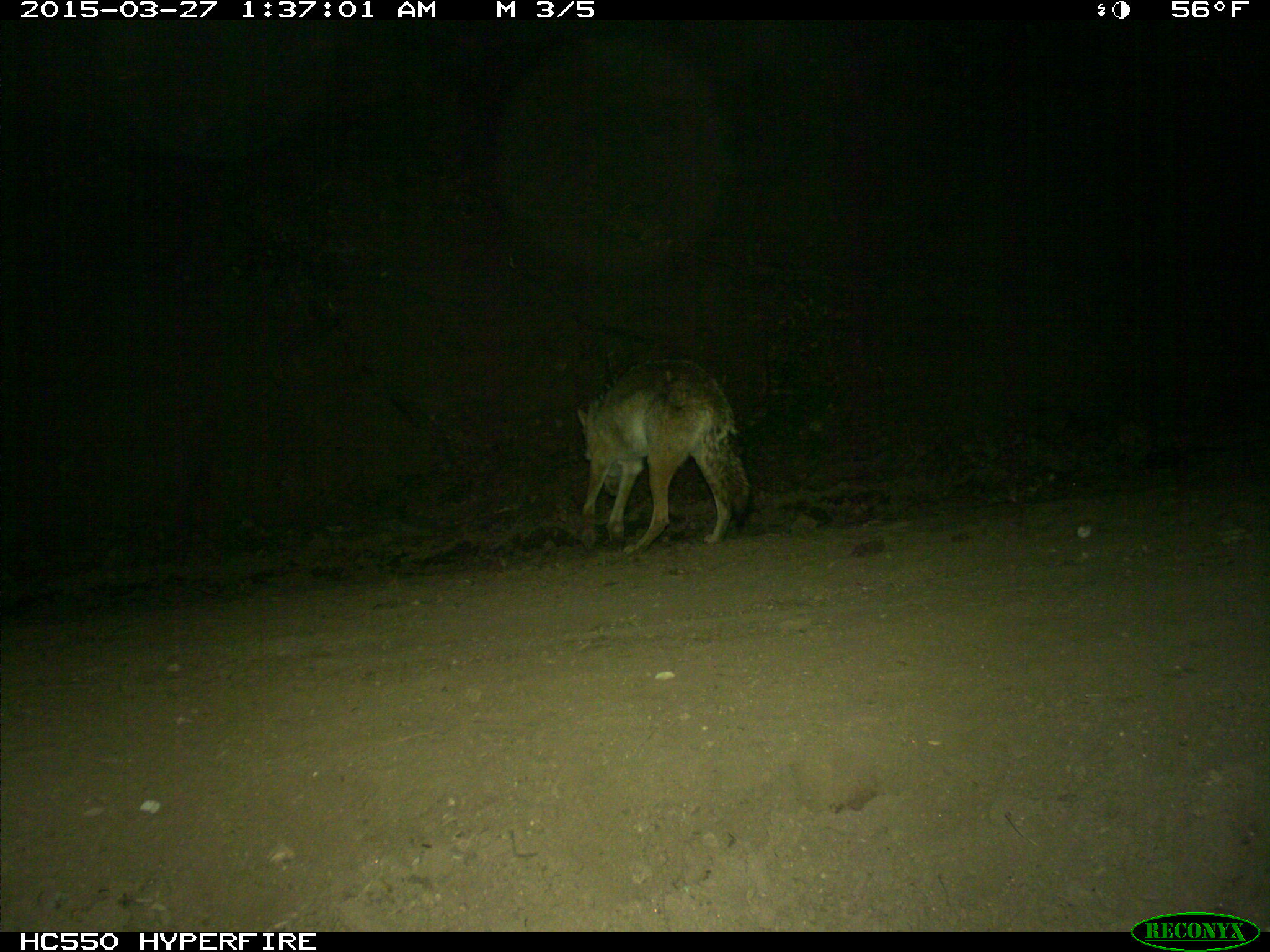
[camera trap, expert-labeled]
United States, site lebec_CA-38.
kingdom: Animalia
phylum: Chordata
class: Mammalia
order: Carnivora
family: Canidae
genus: Canis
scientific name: Canis latrans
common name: coyote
Canis latrans (coyote).